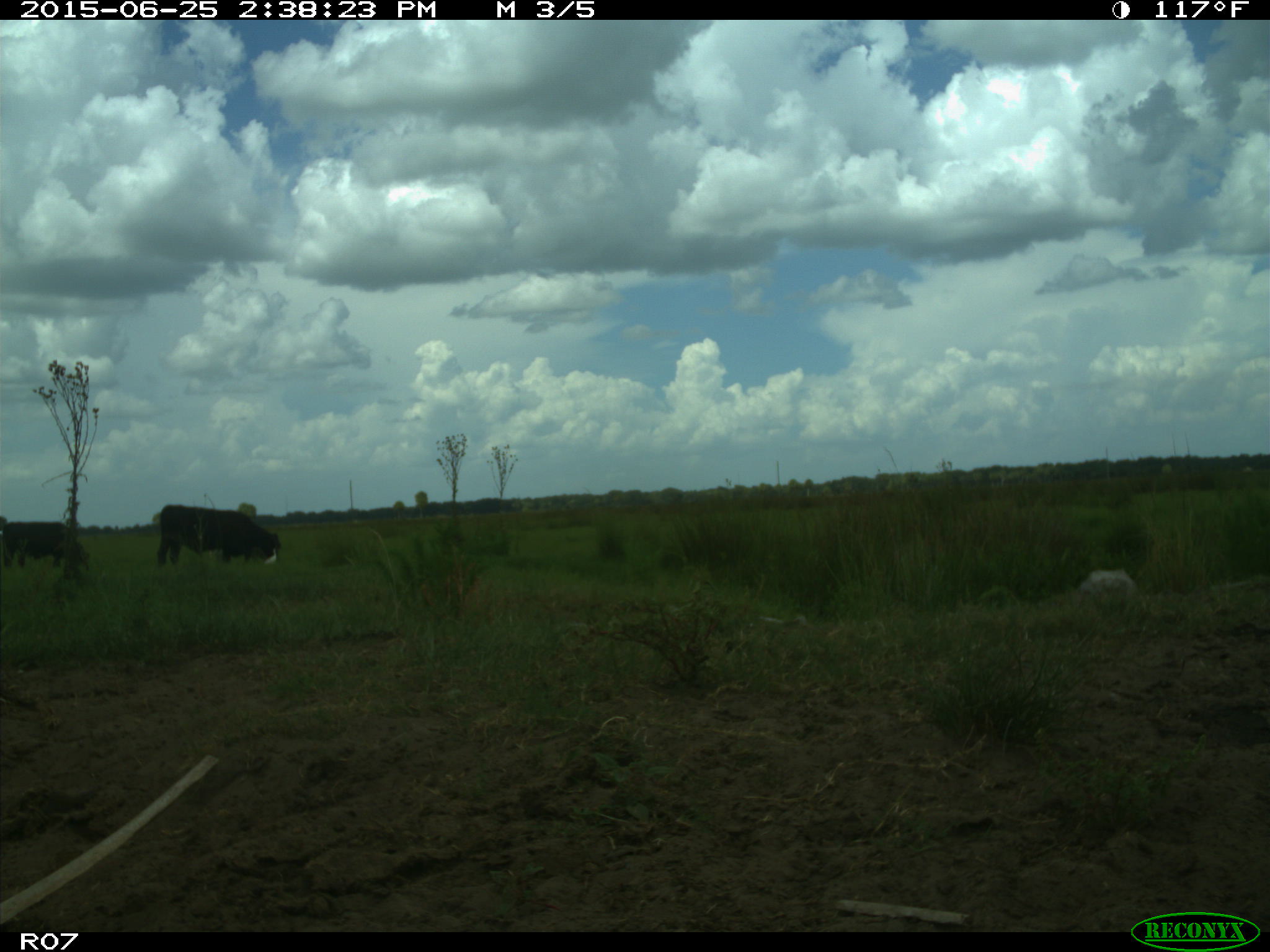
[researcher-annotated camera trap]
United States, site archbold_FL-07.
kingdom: Animalia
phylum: Chordata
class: Mammalia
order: Artiodactyla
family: Bovidae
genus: Bos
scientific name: Bos taurus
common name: domestic cow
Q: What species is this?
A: Bos taurus (domestic cow).